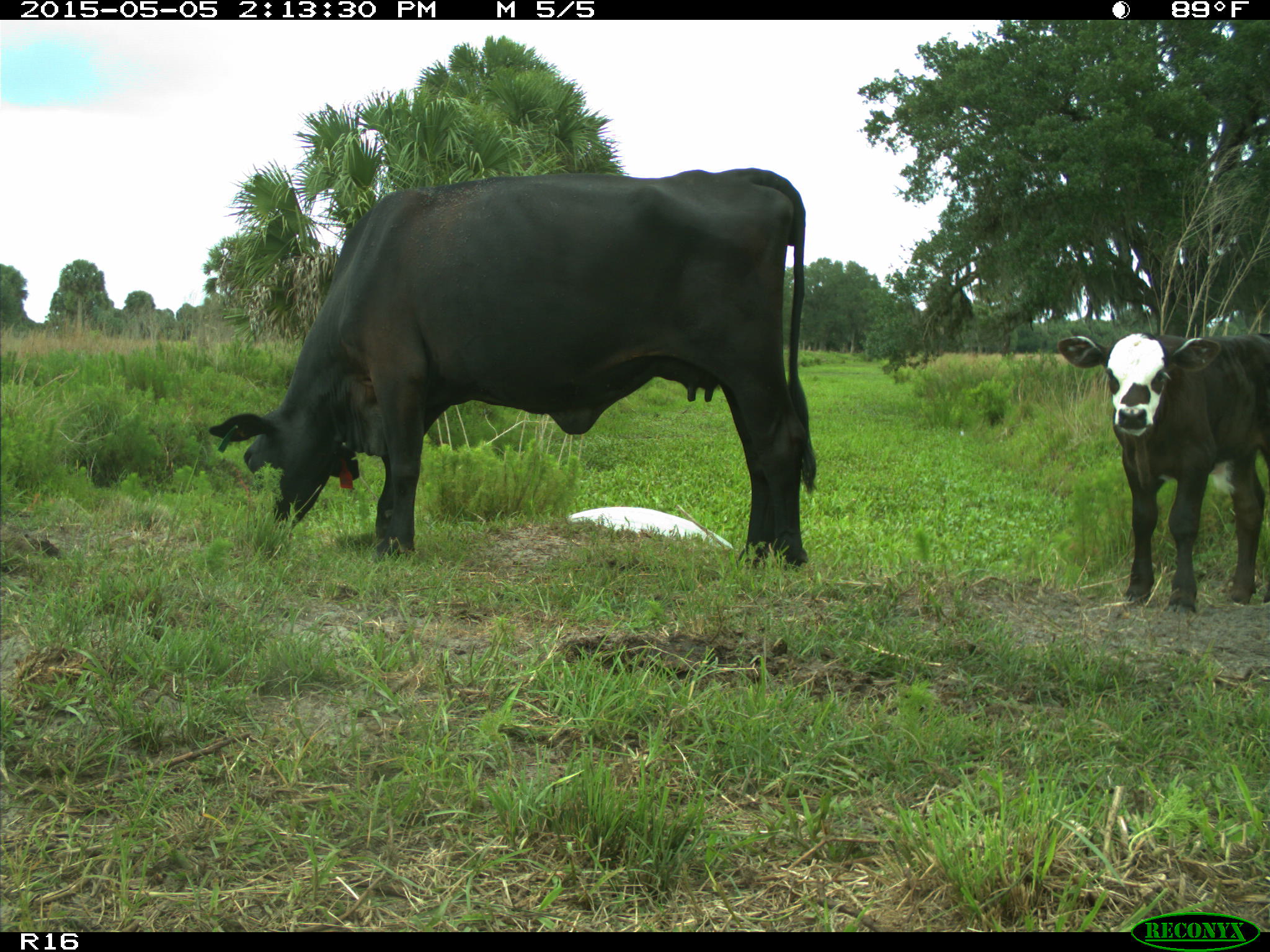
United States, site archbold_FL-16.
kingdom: Animalia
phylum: Chordata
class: Mammalia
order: Artiodactyla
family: Bovidae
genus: Bos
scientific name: Bos taurus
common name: domestic cow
Bos taurus (domestic cow).